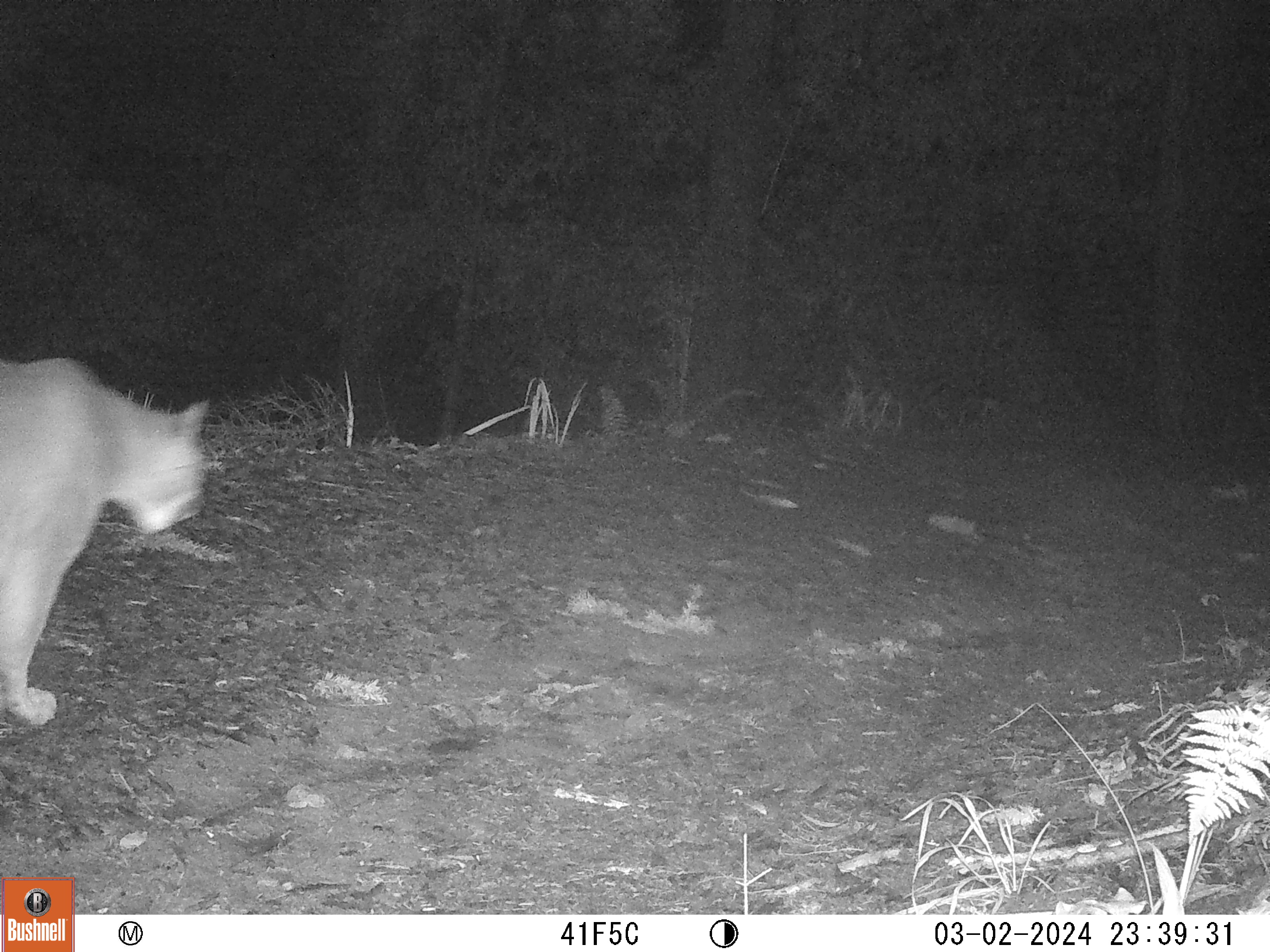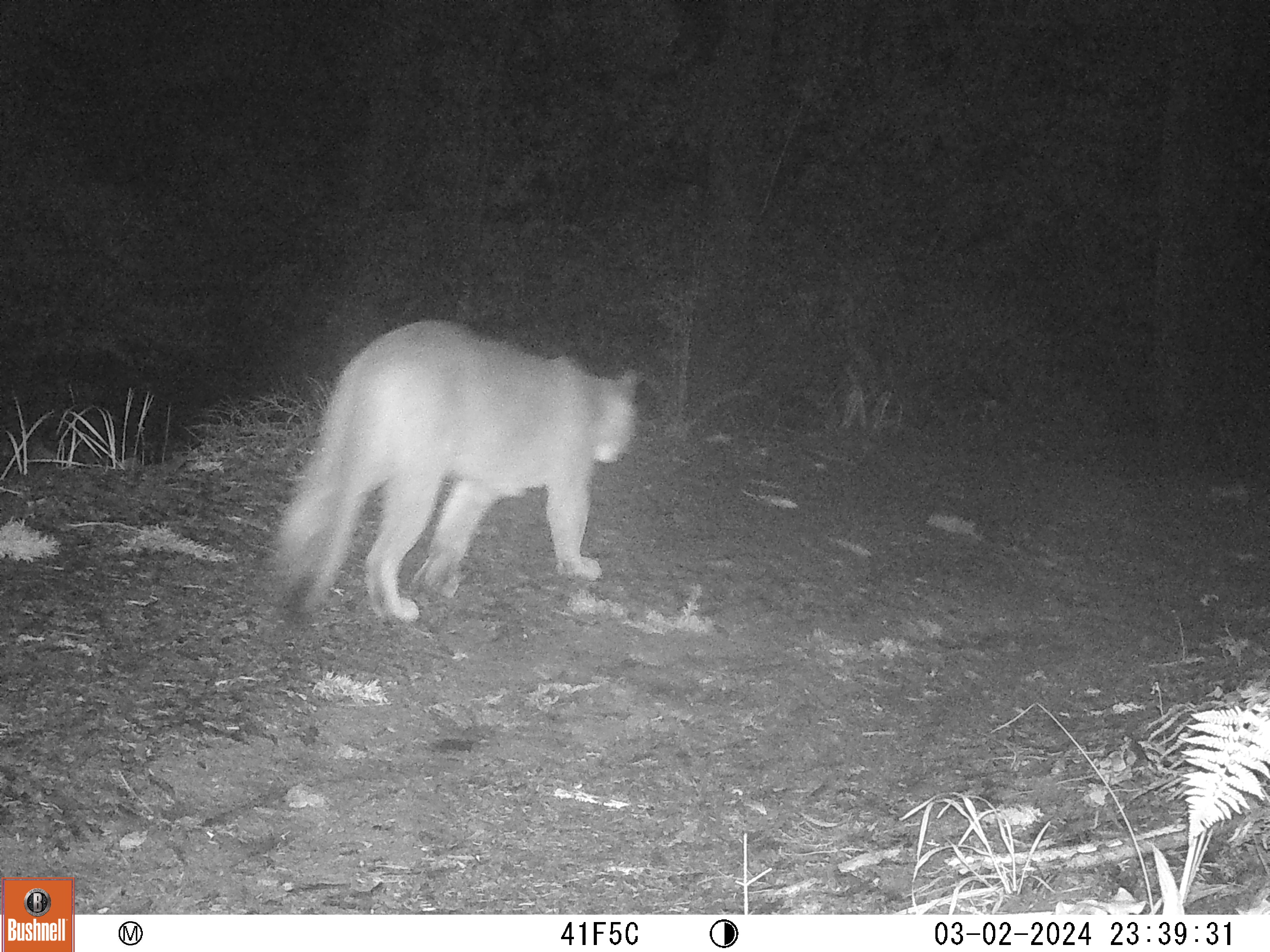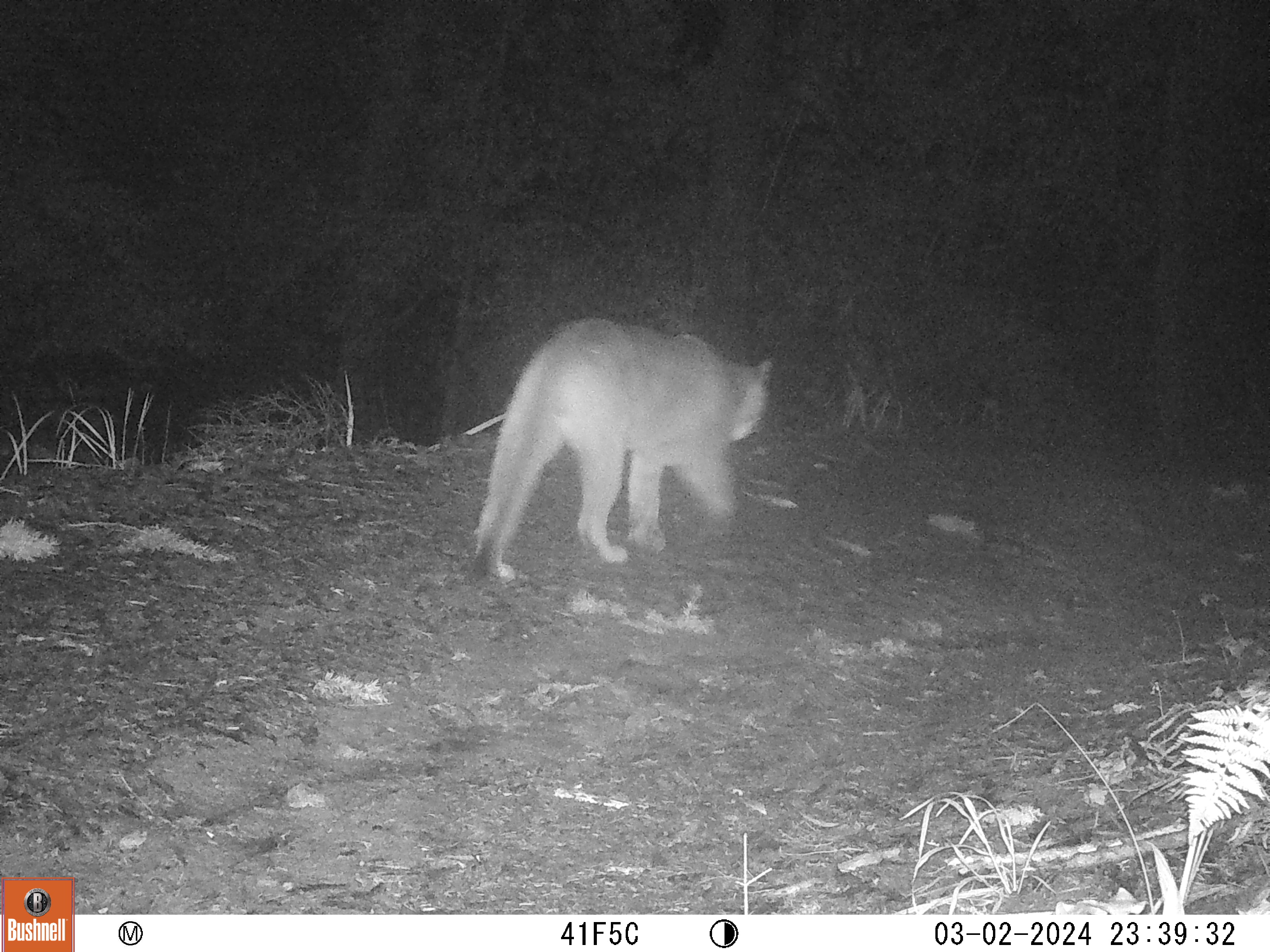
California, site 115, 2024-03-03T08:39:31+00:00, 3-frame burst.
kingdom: Animalia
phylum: Chordata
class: Mammalia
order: Carnivora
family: Felidae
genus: Puma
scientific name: Puma concolor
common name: puma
Puma (Puma concolor).